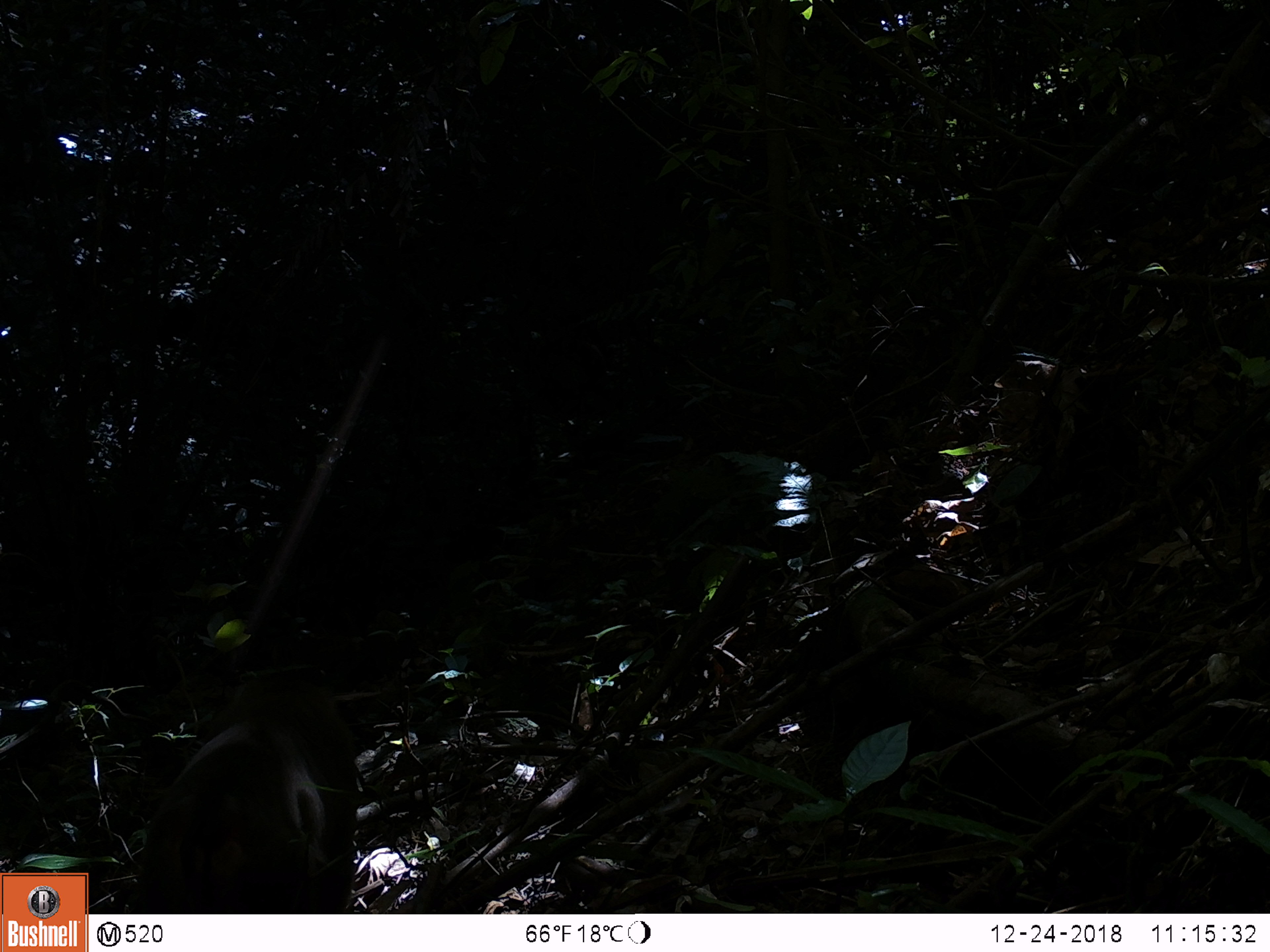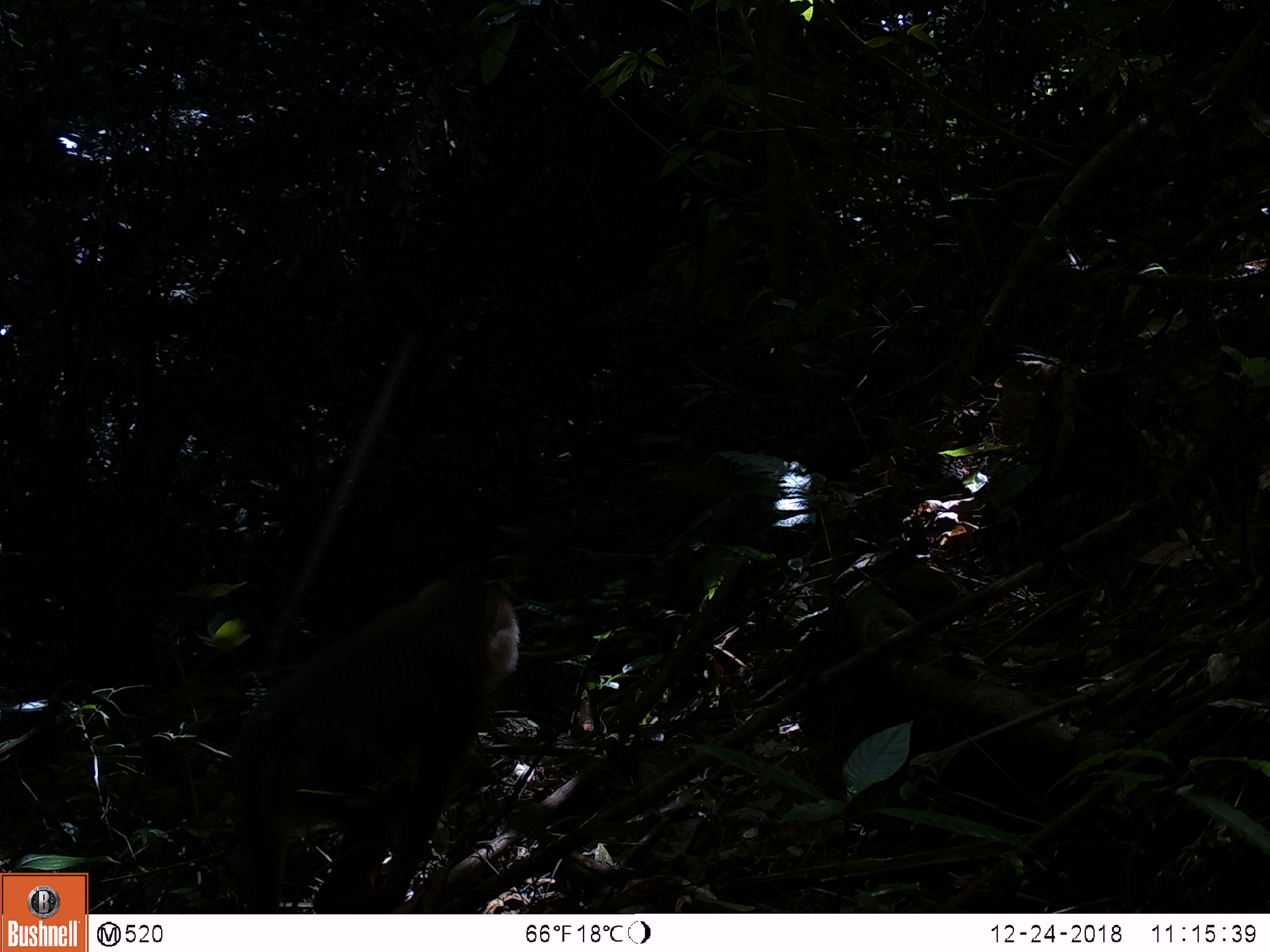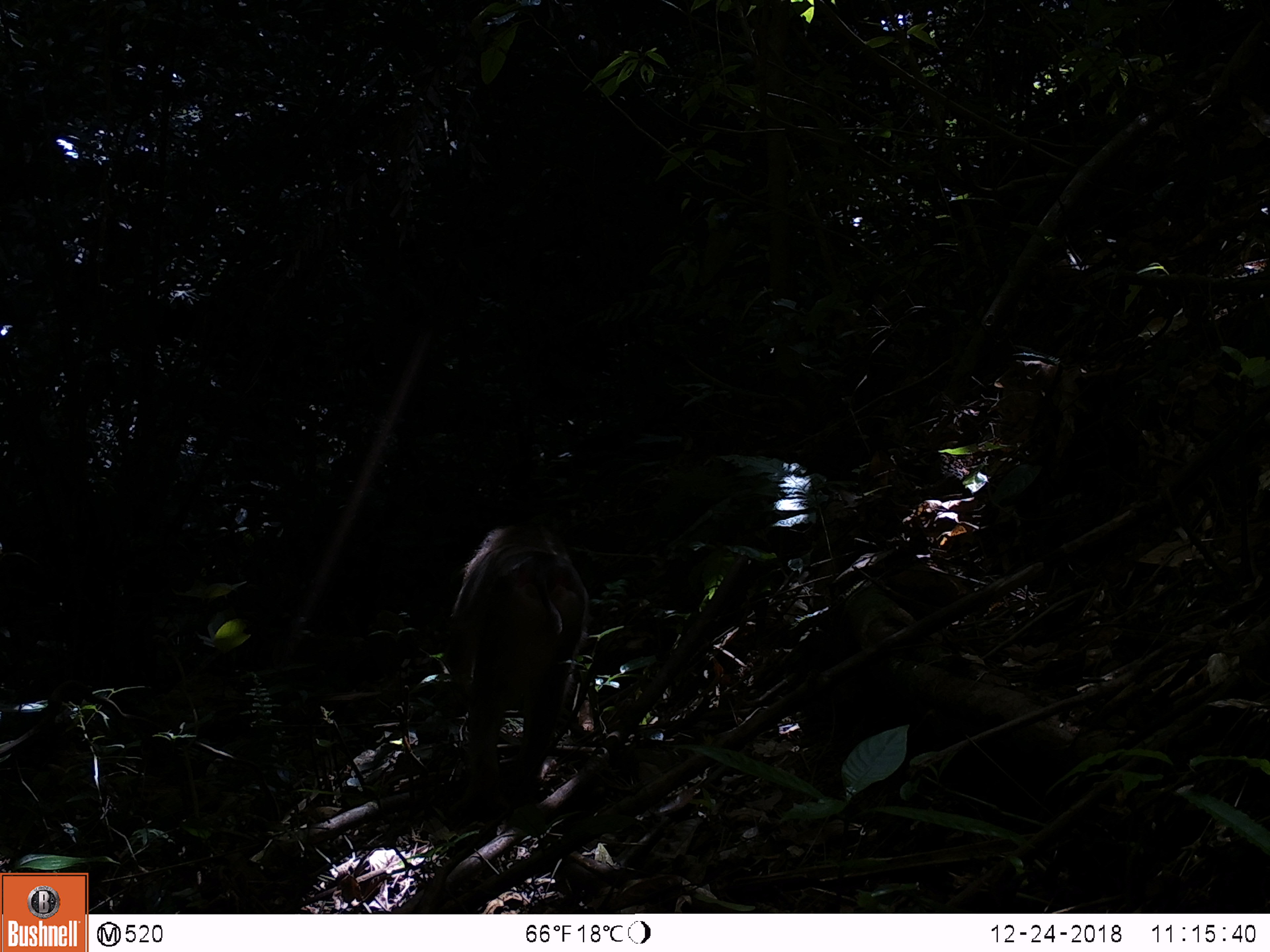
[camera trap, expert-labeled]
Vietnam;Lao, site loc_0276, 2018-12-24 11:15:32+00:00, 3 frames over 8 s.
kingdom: Animalia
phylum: Chordata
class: Mammalia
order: Primates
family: Cercopithecidae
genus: Macaca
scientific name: Macaca nemestrina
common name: pig-tailed macaque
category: pig tailed macaque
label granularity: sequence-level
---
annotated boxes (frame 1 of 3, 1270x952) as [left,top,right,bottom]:
pig tailed macaque: [137,665,357,914]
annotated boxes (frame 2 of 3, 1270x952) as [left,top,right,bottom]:
pig tailed macaque: [231,577,520,914]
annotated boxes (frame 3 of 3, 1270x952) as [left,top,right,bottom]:
pig tailed macaque: [446,513,589,817]